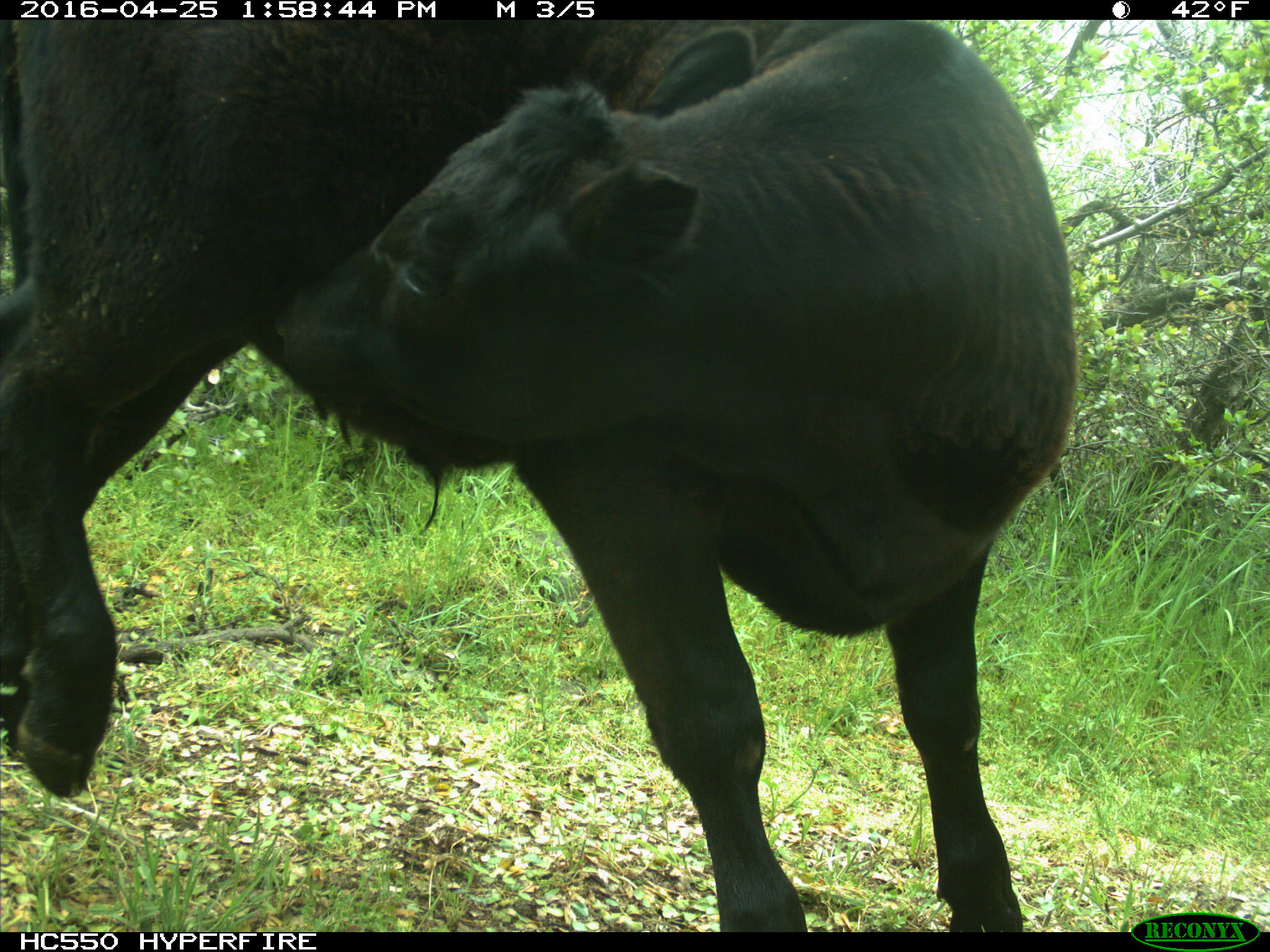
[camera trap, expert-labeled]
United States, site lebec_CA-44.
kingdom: Animalia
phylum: Chordata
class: Mammalia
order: Artiodactyla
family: Bovidae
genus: Bos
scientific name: Bos taurus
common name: domestic cow